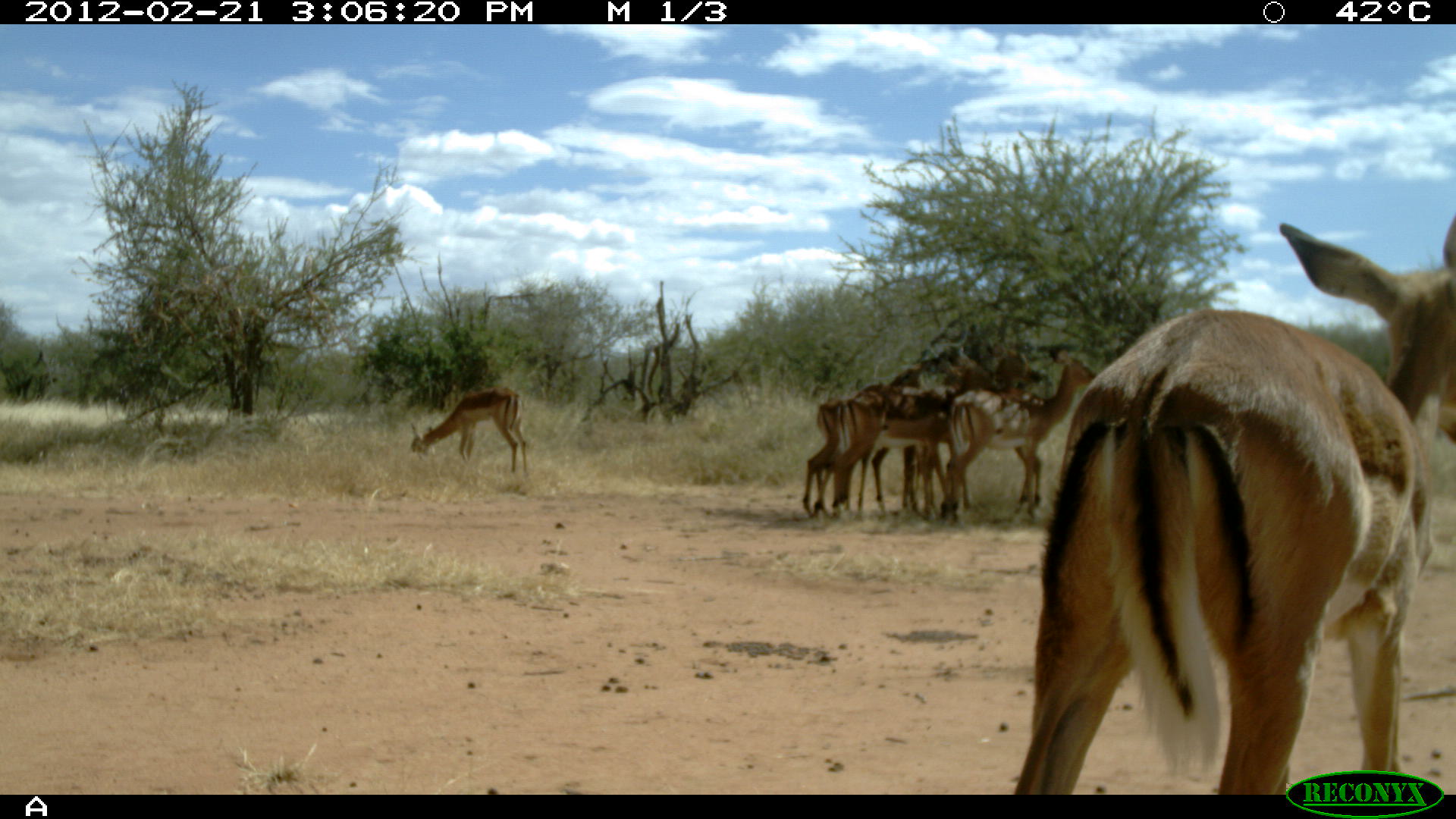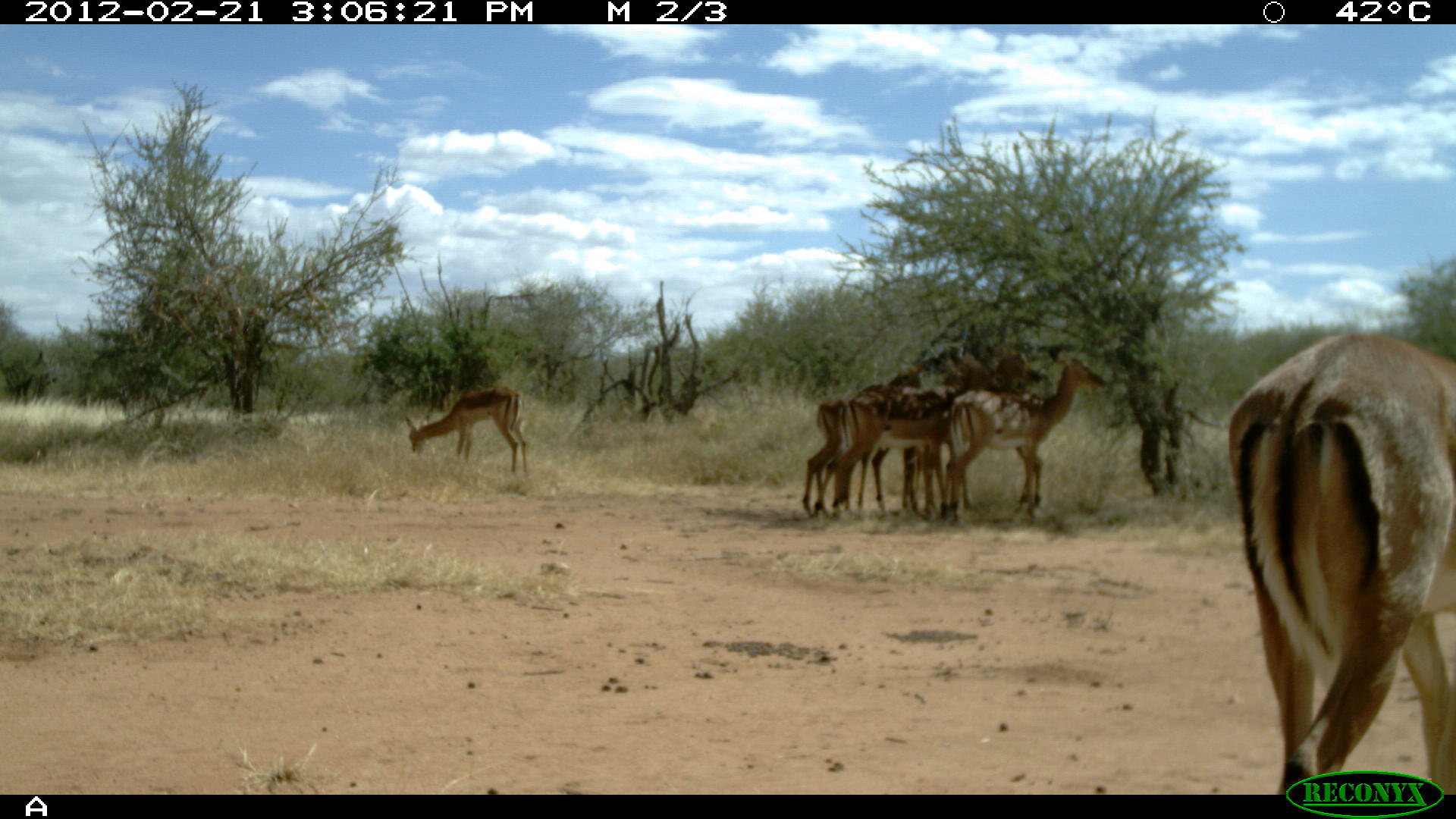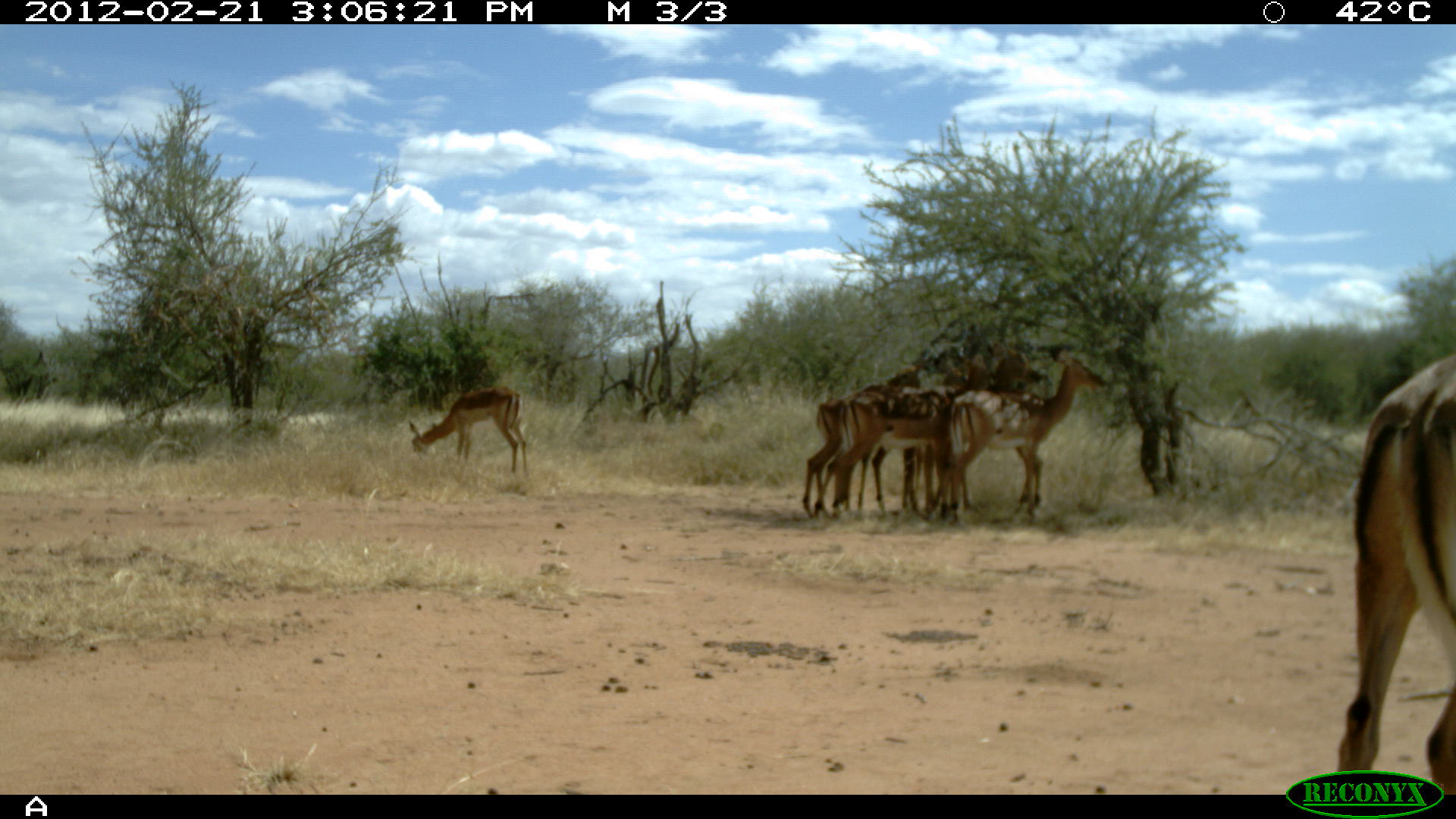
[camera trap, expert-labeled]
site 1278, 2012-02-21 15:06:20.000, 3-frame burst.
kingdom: Animalia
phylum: Chordata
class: Mammalia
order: Artiodactyla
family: Bovidae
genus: Aepyceros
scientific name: Aepyceros melampus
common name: impala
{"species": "Aepyceros melampus (impala)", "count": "6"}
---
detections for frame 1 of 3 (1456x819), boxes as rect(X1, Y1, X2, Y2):
aepyceros melampus: rect(1007, 206, 1456, 793); rect(829, 348, 1046, 529); rect(935, 342, 1101, 526); rect(801, 352, 922, 524); rect(406, 385, 531, 481)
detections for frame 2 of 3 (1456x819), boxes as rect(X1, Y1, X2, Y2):
aepyceros melampus: rect(1225, 329, 1456, 790); rect(812, 347, 1005, 520); rect(938, 344, 1111, 525); rect(800, 361, 925, 520); rect(930, 343, 1044, 509); rect(404, 383, 527, 475)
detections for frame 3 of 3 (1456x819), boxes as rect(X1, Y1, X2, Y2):
aepyceros melampus: rect(1330, 337, 1456, 791); rect(802, 334, 995, 527); rect(966, 342, 1112, 530); rect(796, 350, 928, 525); rect(944, 341, 1044, 527); rect(405, 383, 533, 483)